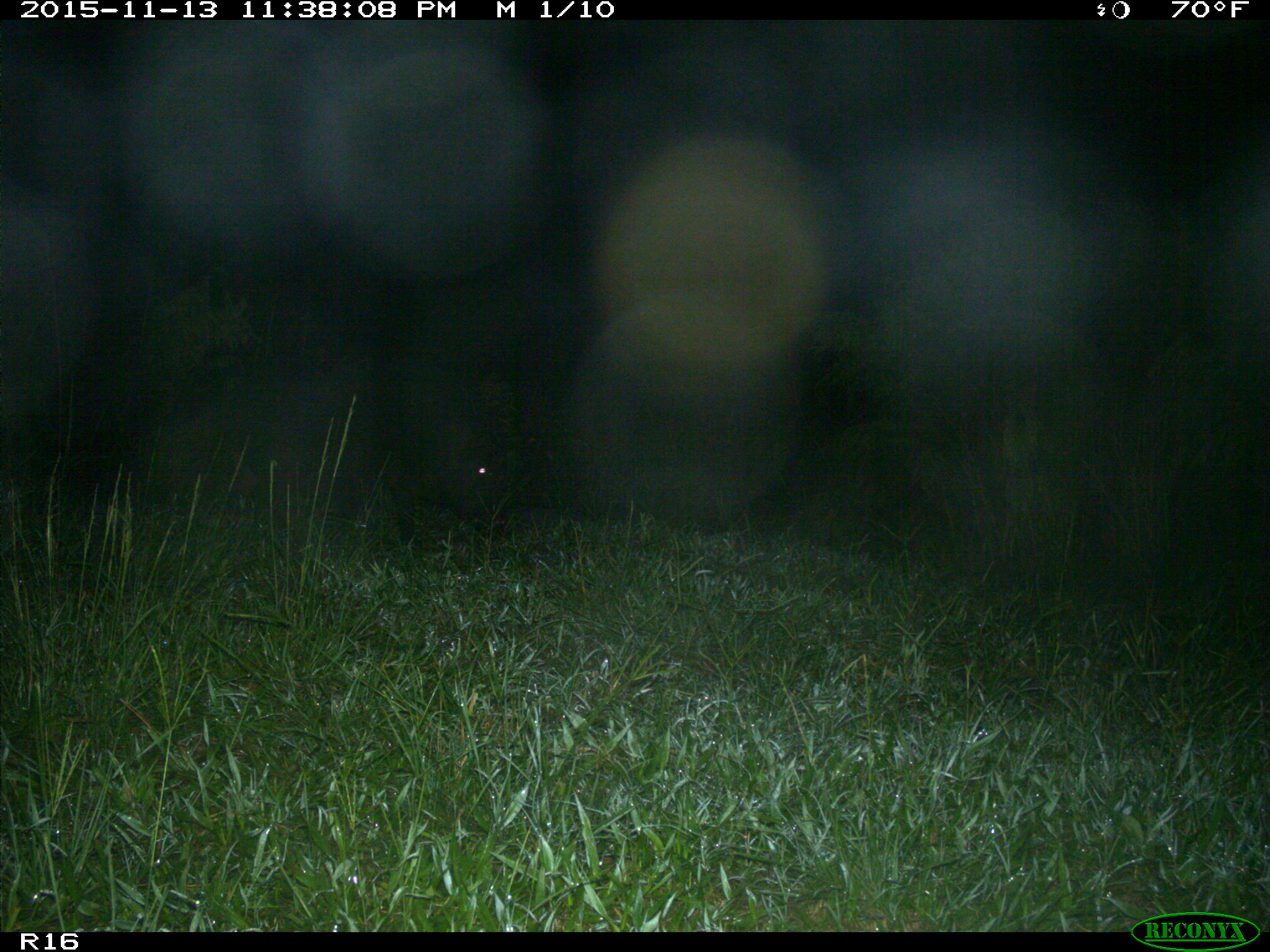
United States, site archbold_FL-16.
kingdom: Animalia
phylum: Chordata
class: Mammalia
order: Artiodactyla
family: Suidae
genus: Sus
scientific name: Sus scrofa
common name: wild boar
Sus scrofa (wild boar).